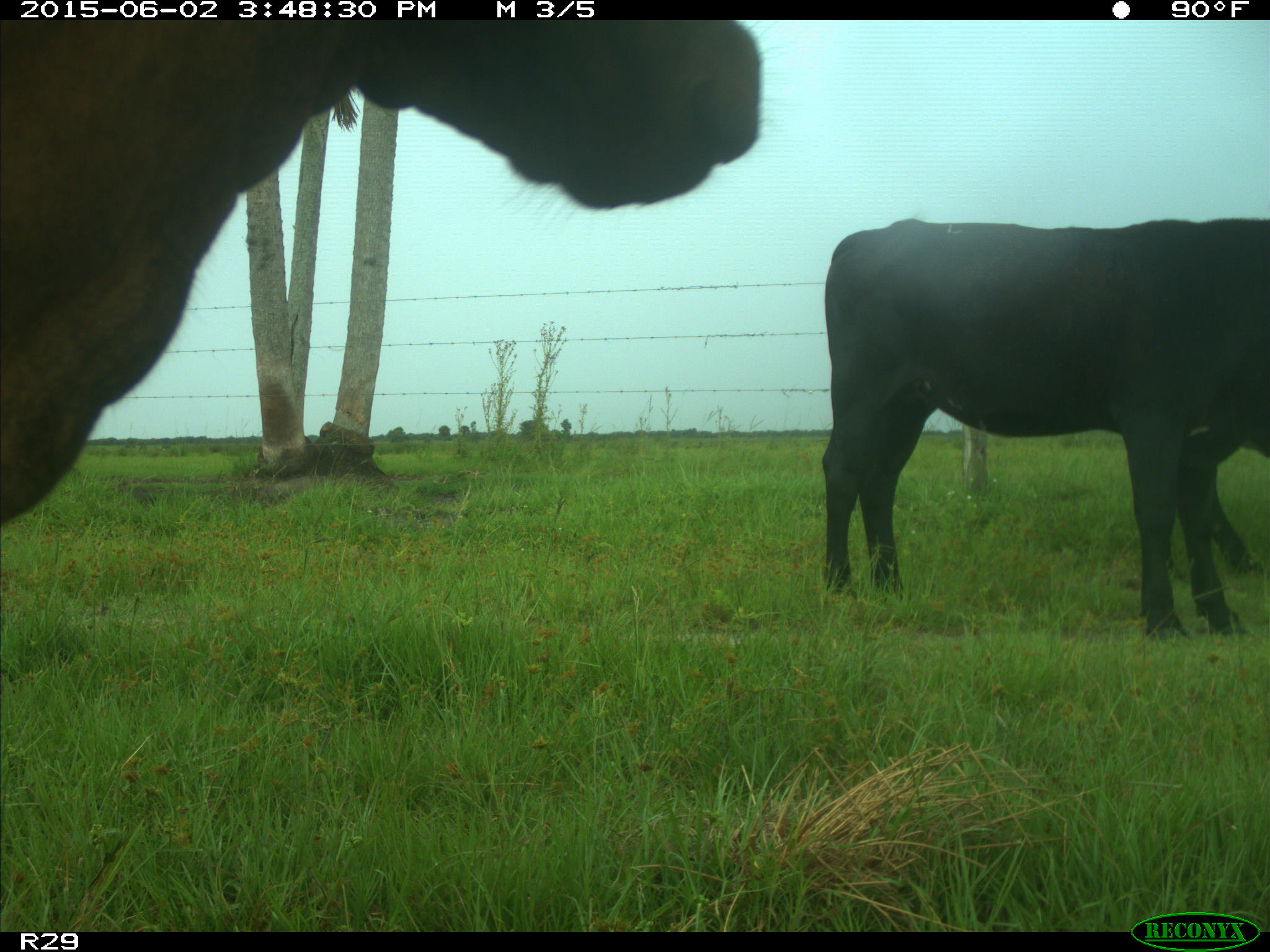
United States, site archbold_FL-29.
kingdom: Animalia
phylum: Chordata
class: Mammalia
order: Artiodactyla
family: Bovidae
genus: Bos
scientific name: Bos taurus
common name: domestic cow